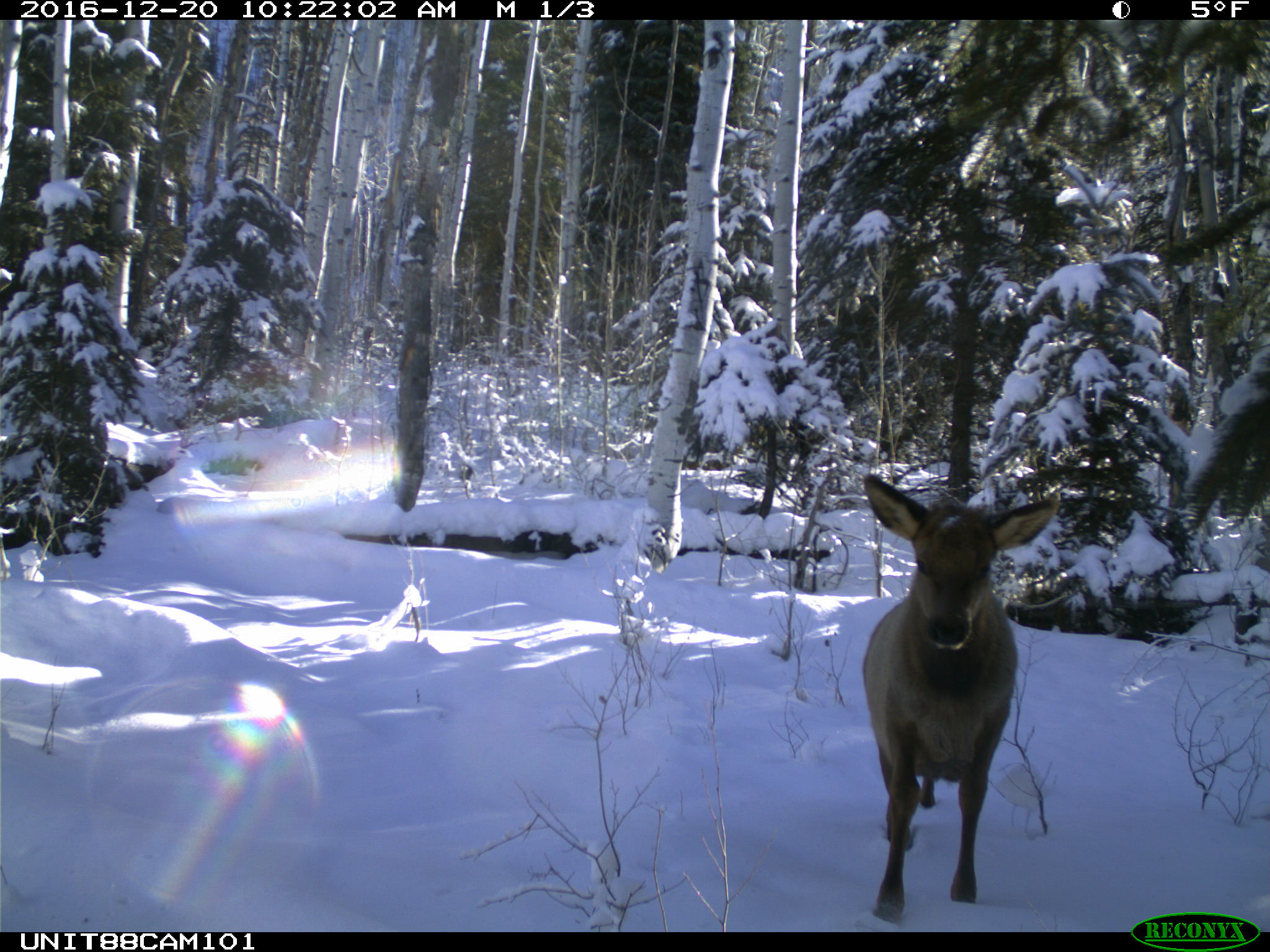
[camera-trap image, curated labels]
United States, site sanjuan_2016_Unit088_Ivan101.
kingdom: Animalia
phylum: Chordata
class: Mammalia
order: Artiodactyla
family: Cervidae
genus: Cervus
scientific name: Cervus elaphus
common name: red deer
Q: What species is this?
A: Cervus elaphus (red deer).